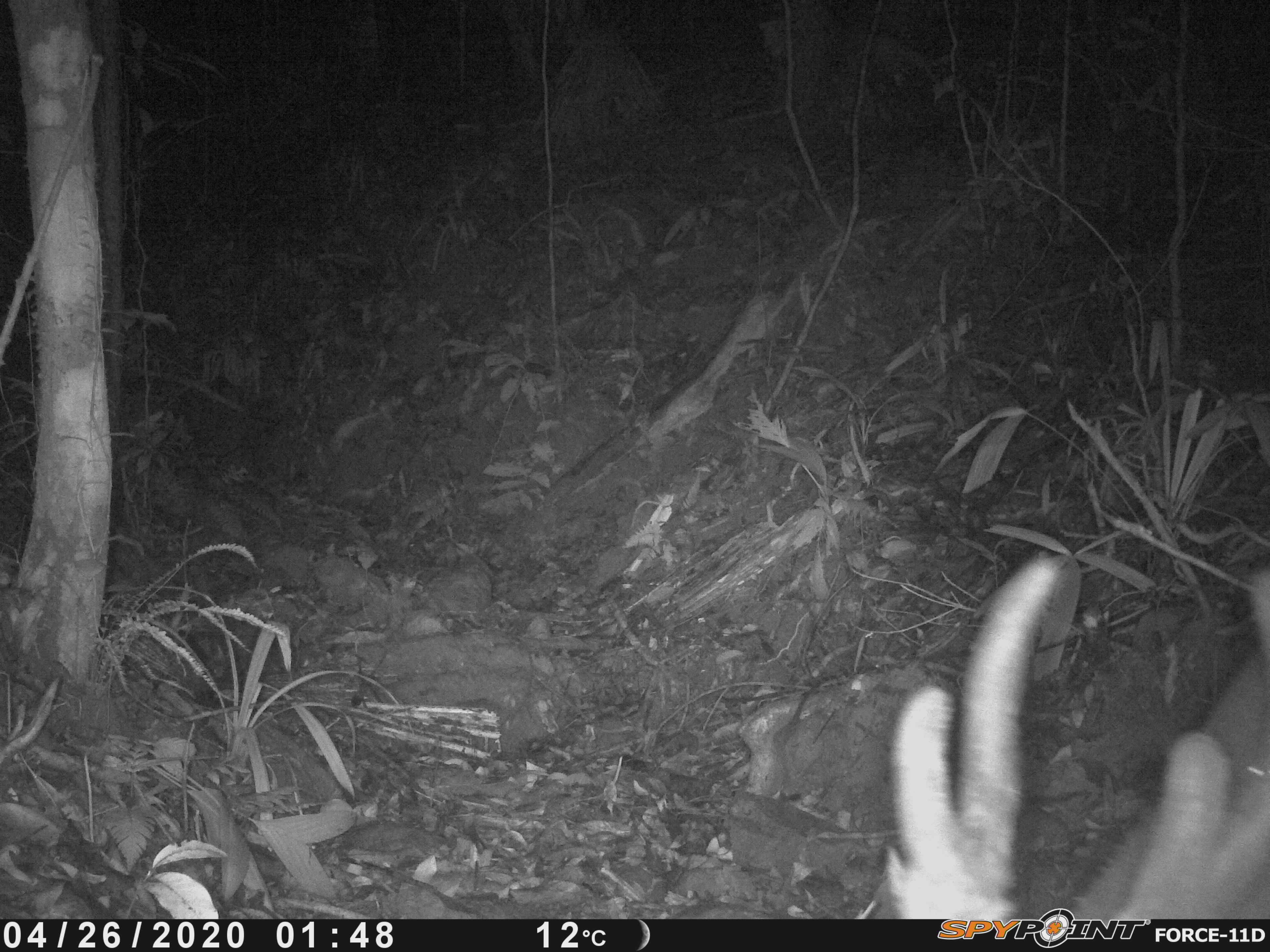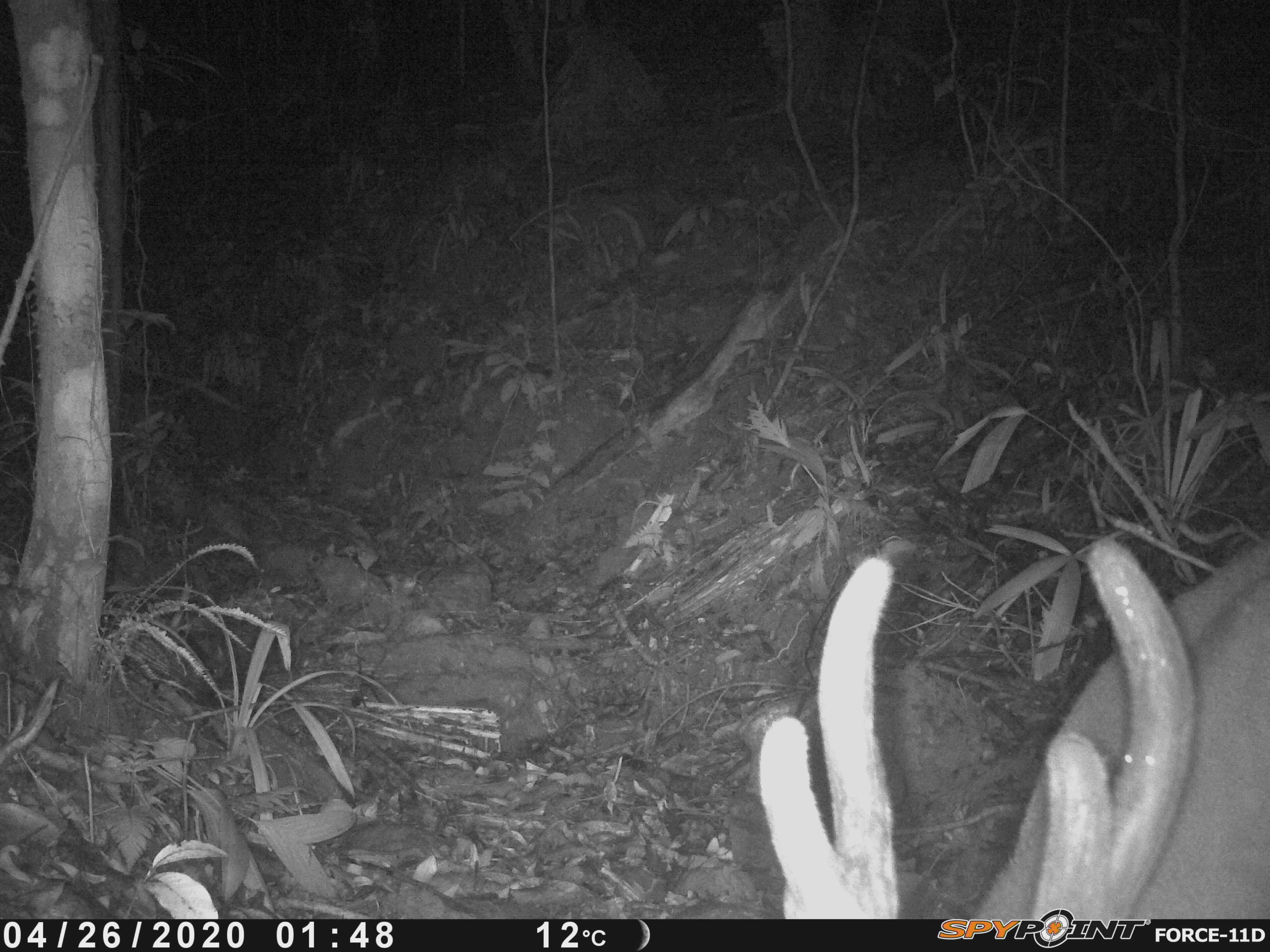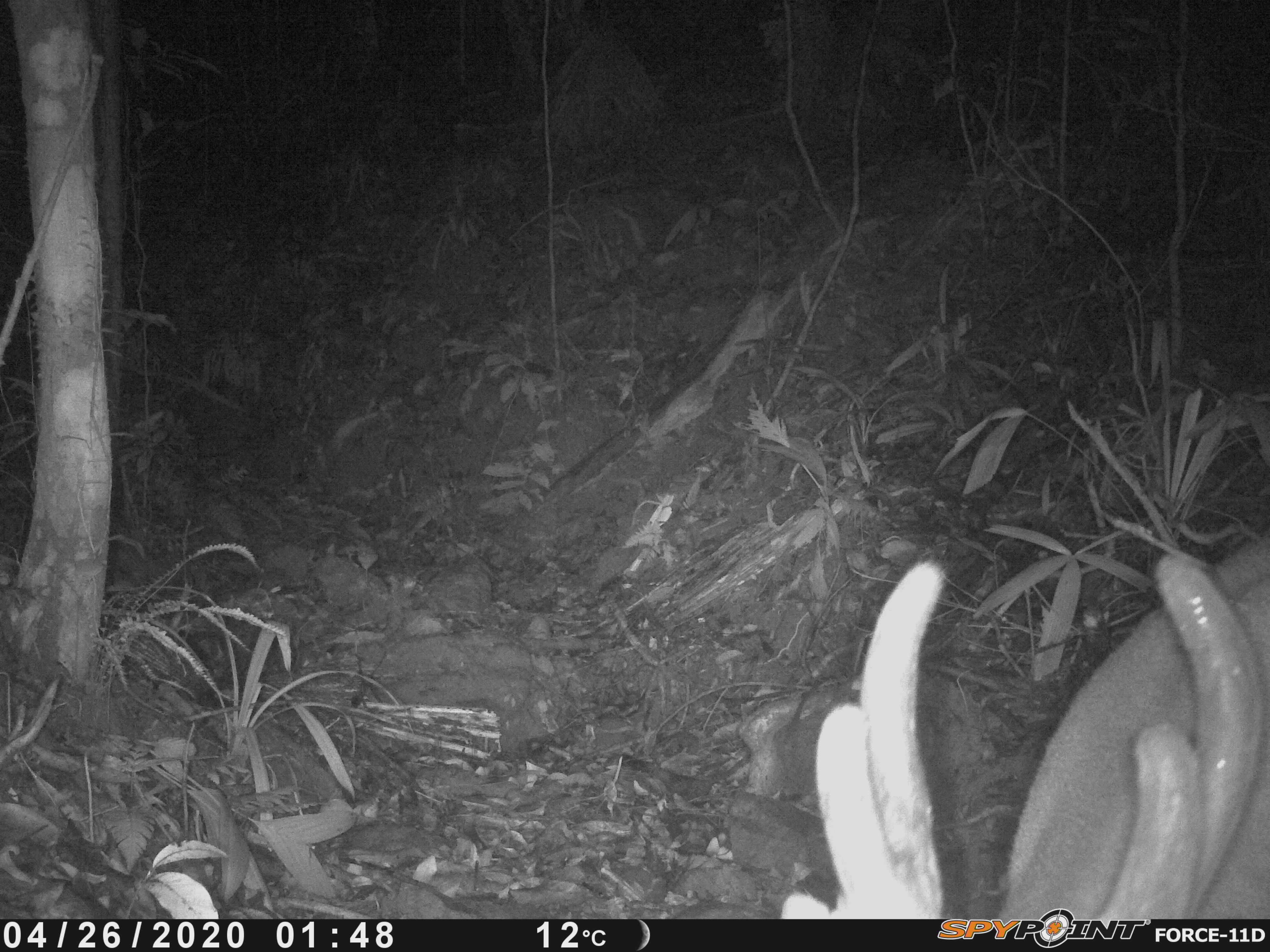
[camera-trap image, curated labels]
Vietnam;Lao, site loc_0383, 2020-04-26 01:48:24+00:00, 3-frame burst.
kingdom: Animalia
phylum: Chordata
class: Mammalia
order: Artiodactyla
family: Cervidae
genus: Muntiacus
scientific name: Muntiacus vuquangensis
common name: large-antlered muntjac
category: large antlered muntjac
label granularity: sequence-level